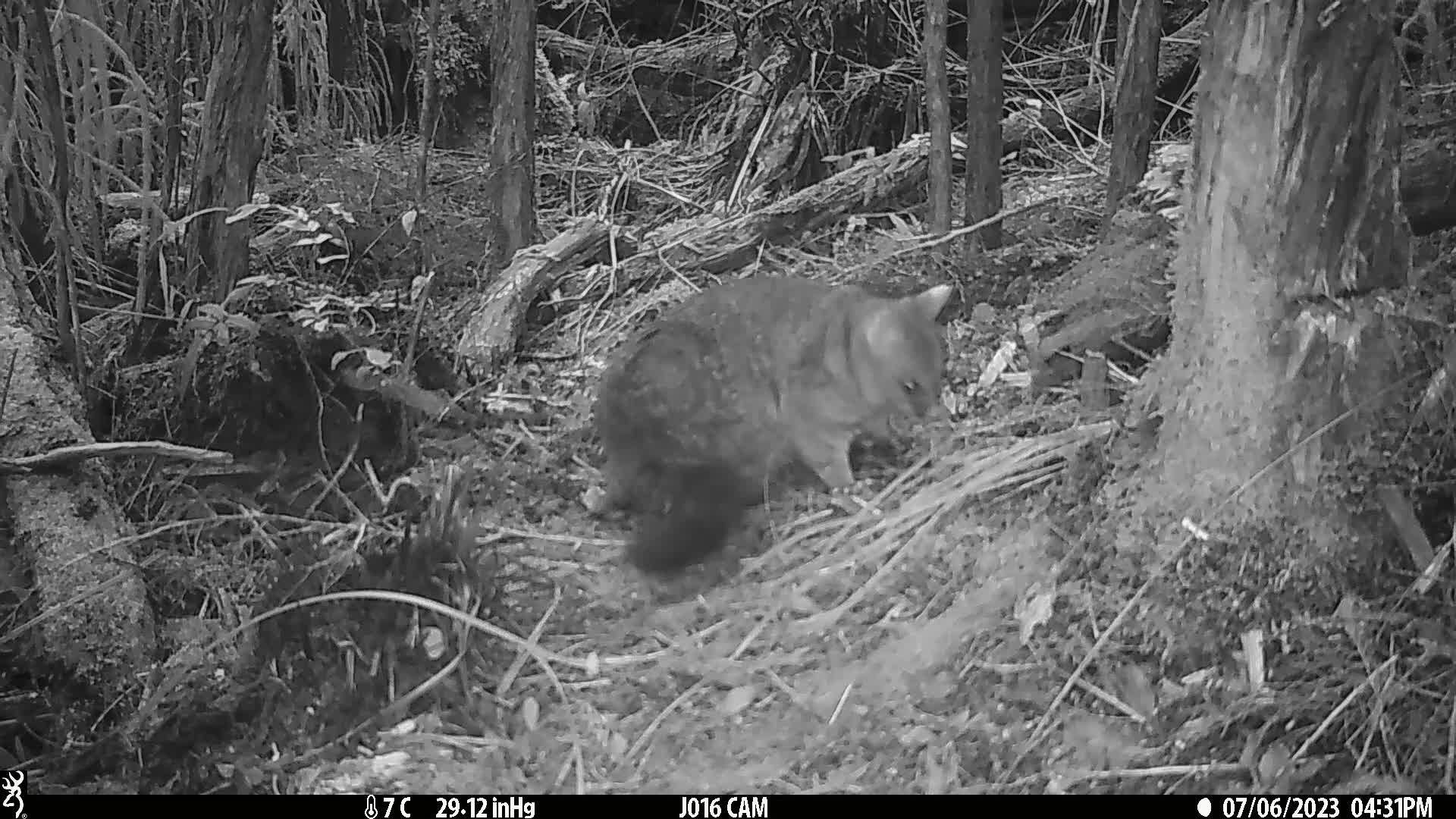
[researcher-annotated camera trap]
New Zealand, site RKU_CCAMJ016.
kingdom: Animalia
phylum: Chordata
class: Mammalia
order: Diprotodontia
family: Phalangeridae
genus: Trichosurus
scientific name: Trichosurus vulpecula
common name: common brushtail possum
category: possum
Possum (common brushtail possum) (Trichosurus vulpecula).